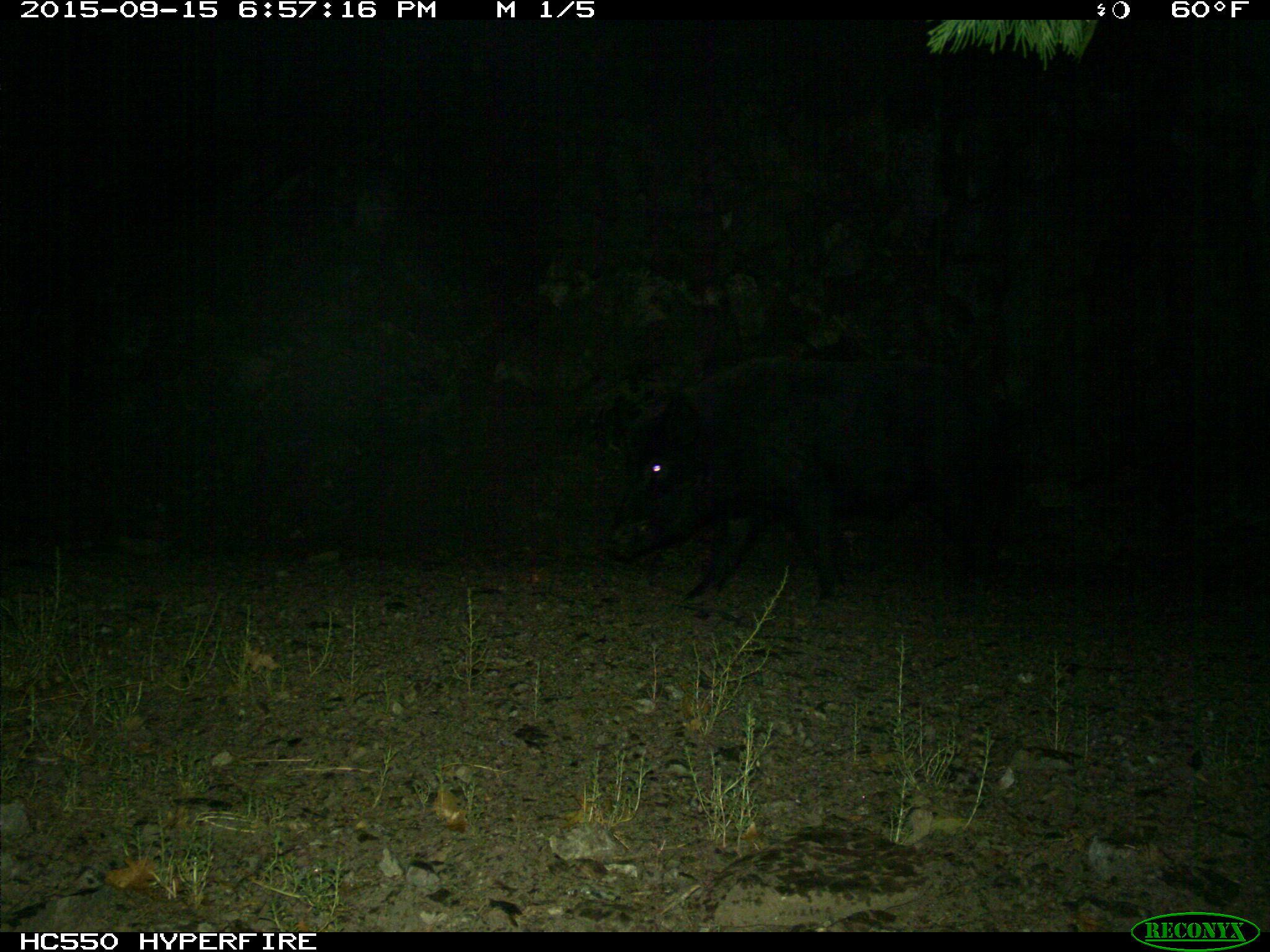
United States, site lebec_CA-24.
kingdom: Animalia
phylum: Chordata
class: Mammalia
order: Artiodactyla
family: Suidae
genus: Sus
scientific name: Sus scrofa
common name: wild boar